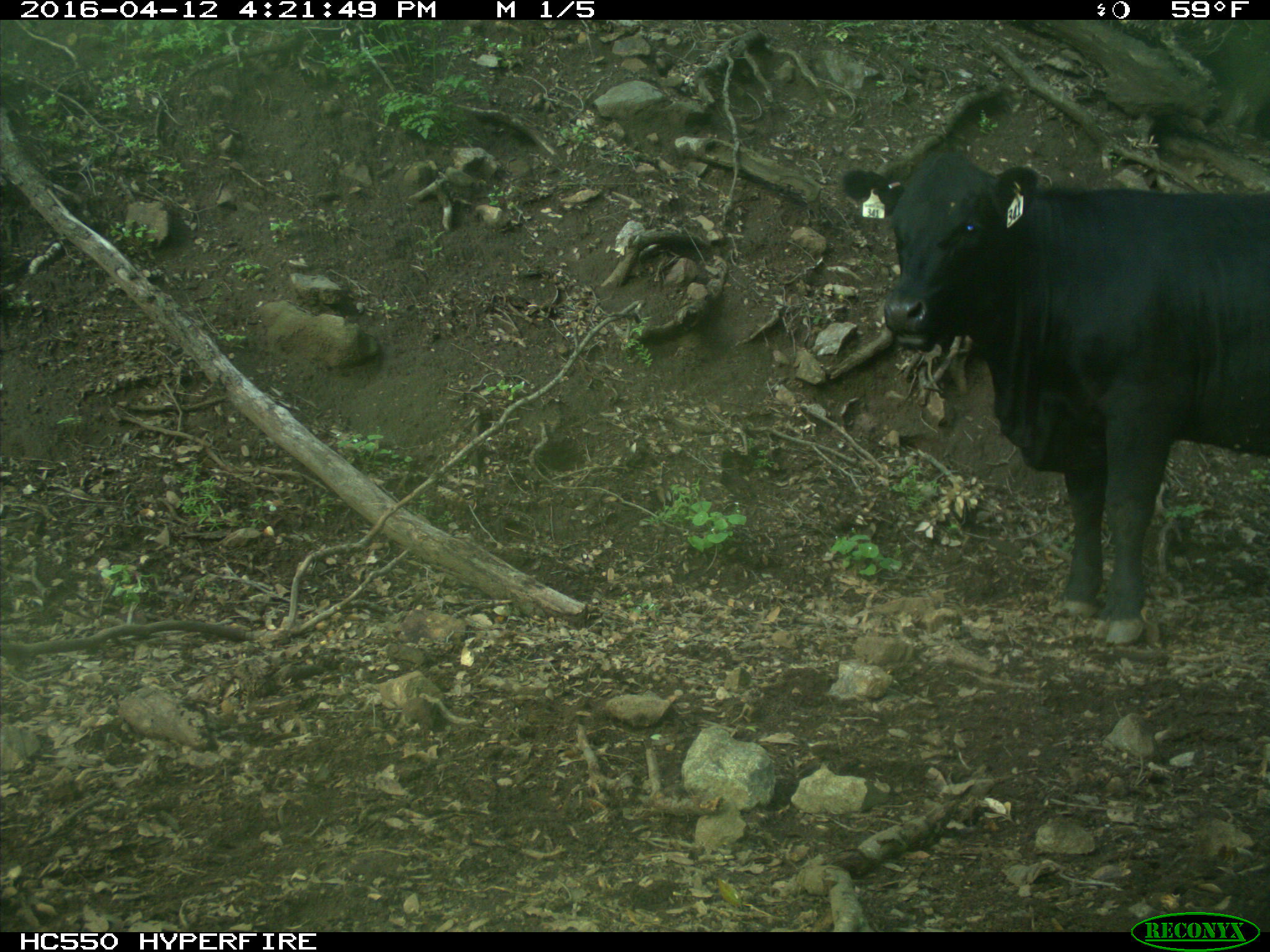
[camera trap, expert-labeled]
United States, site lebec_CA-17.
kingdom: Animalia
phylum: Chordata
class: Mammalia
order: Artiodactyla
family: Bovidae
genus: Bos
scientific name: Bos taurus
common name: domestic cow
Bos taurus (domestic cow).